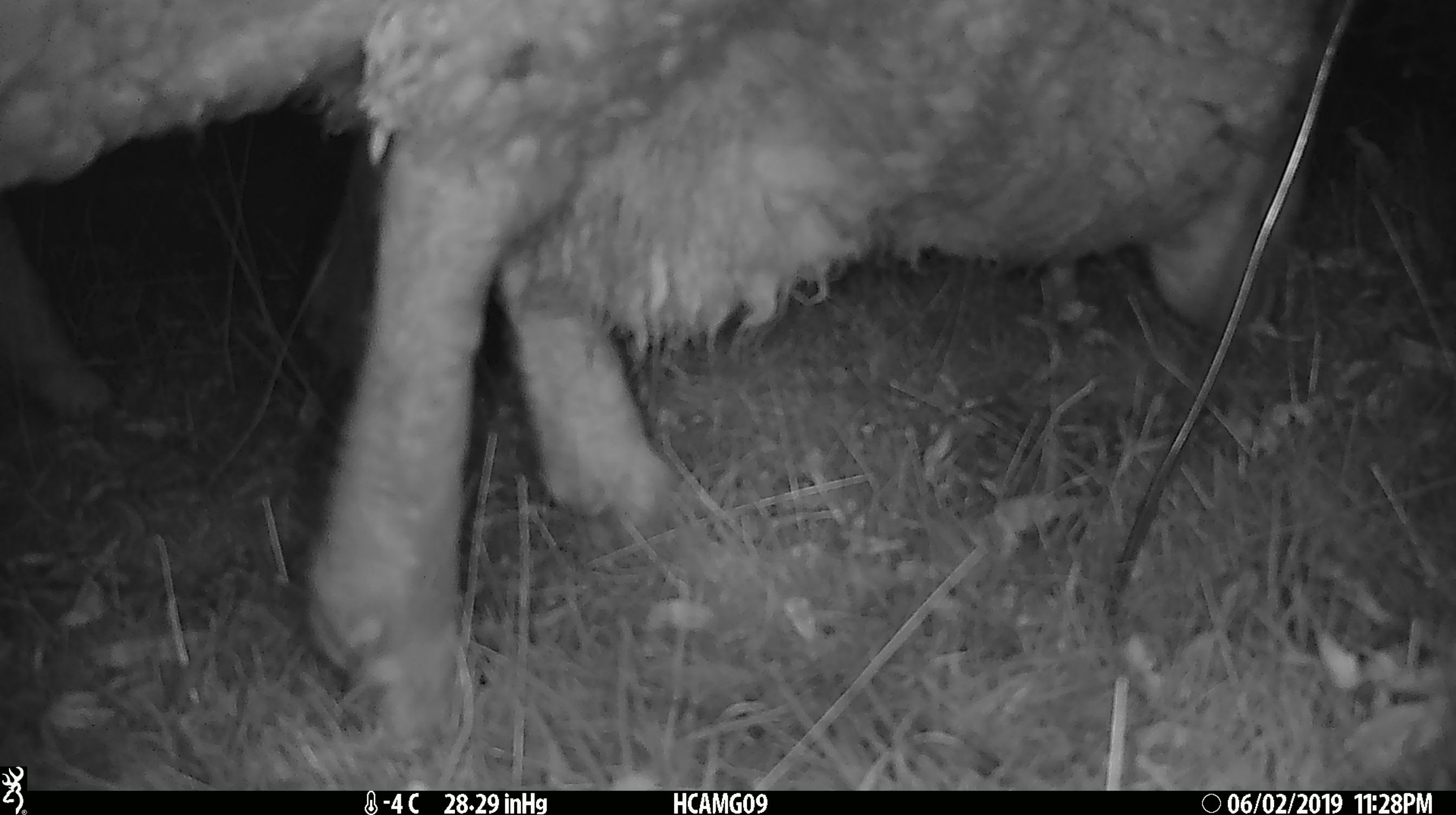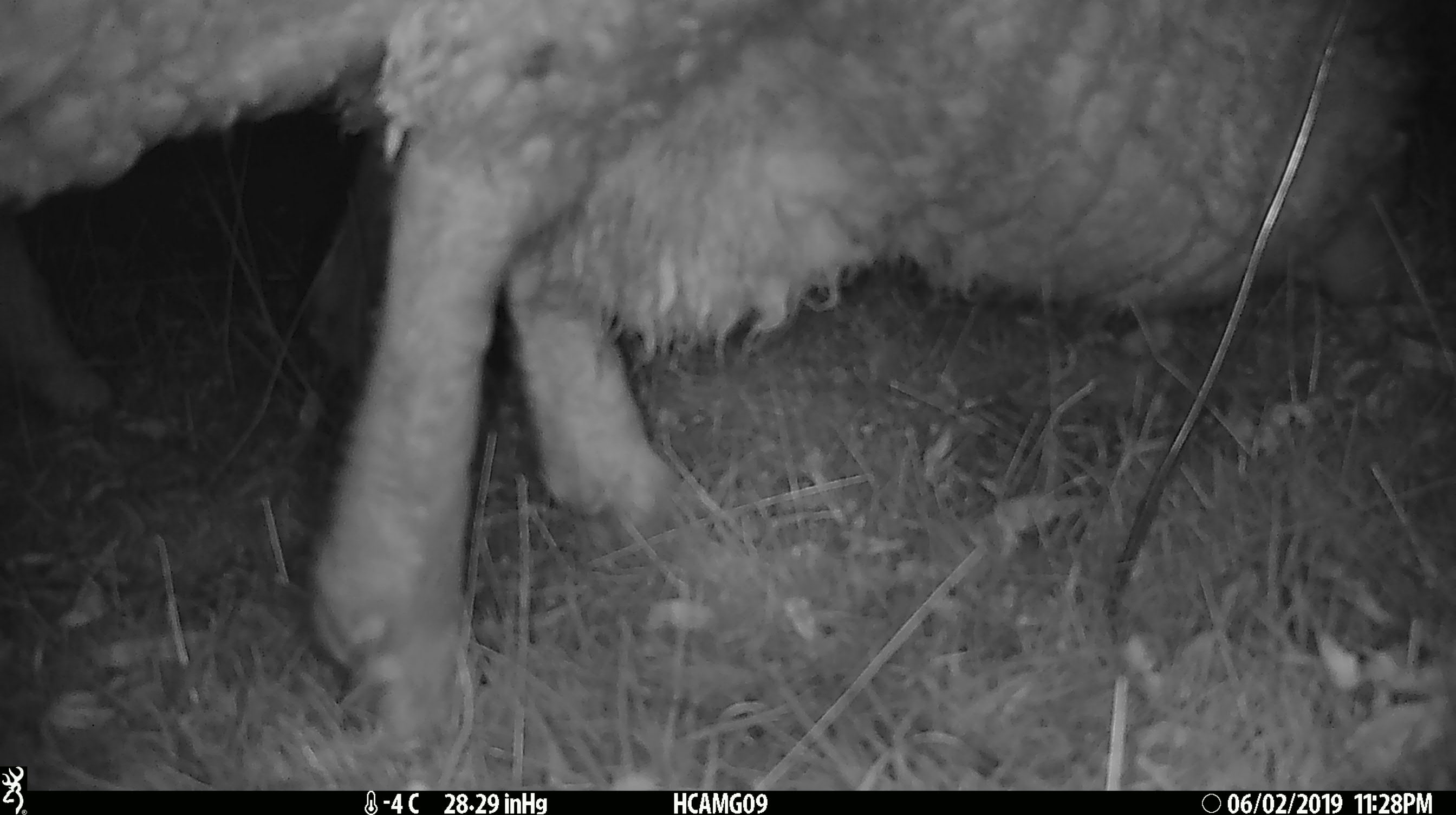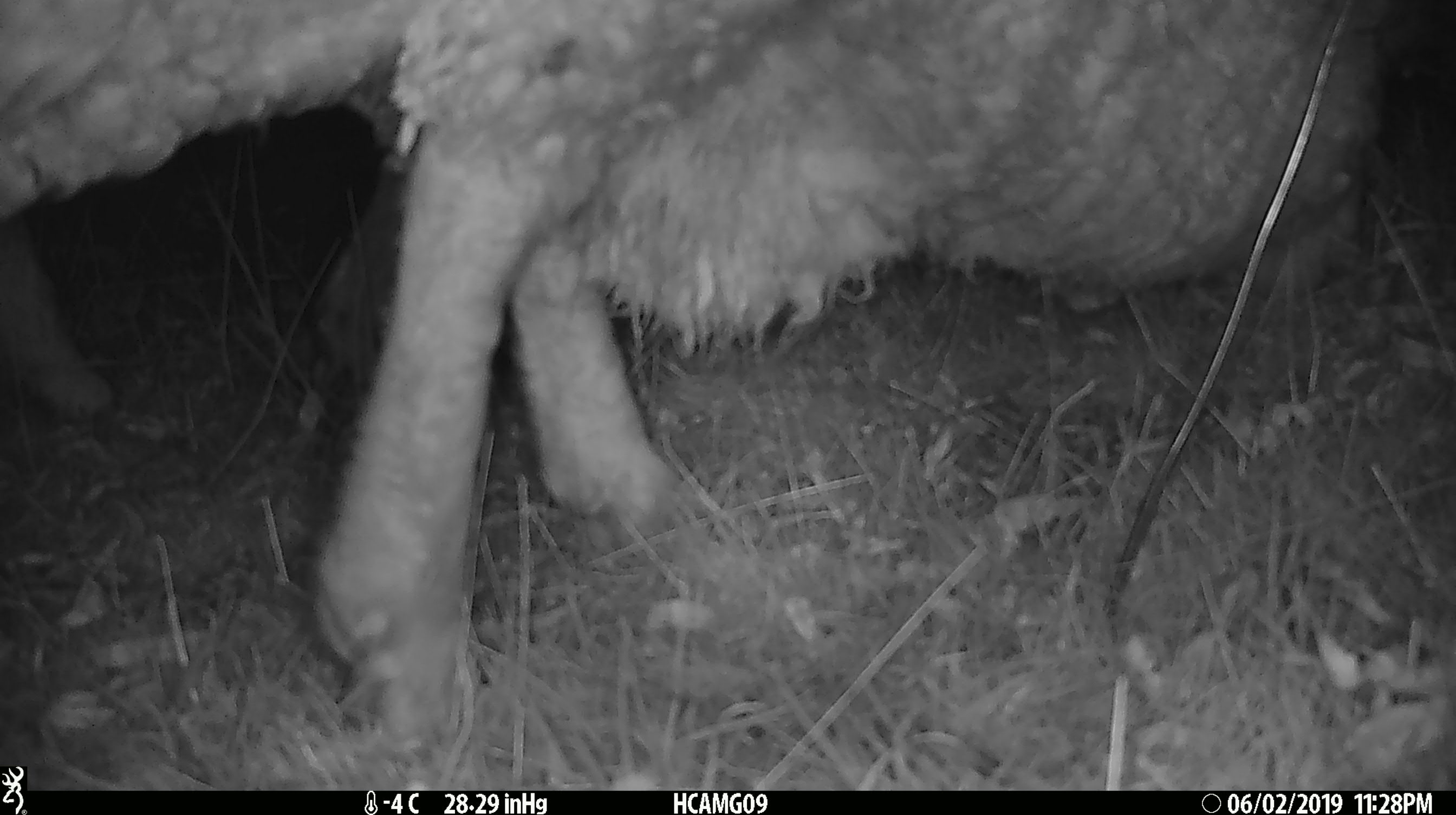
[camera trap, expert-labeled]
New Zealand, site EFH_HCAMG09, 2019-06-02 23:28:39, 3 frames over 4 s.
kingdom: Animalia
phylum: Chordata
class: Mammalia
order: Artiodactyla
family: Bovidae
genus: Ovis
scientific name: Ovis aries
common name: domestic sheep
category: sheep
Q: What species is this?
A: Sheep (domestic sheep) (Ovis aries).